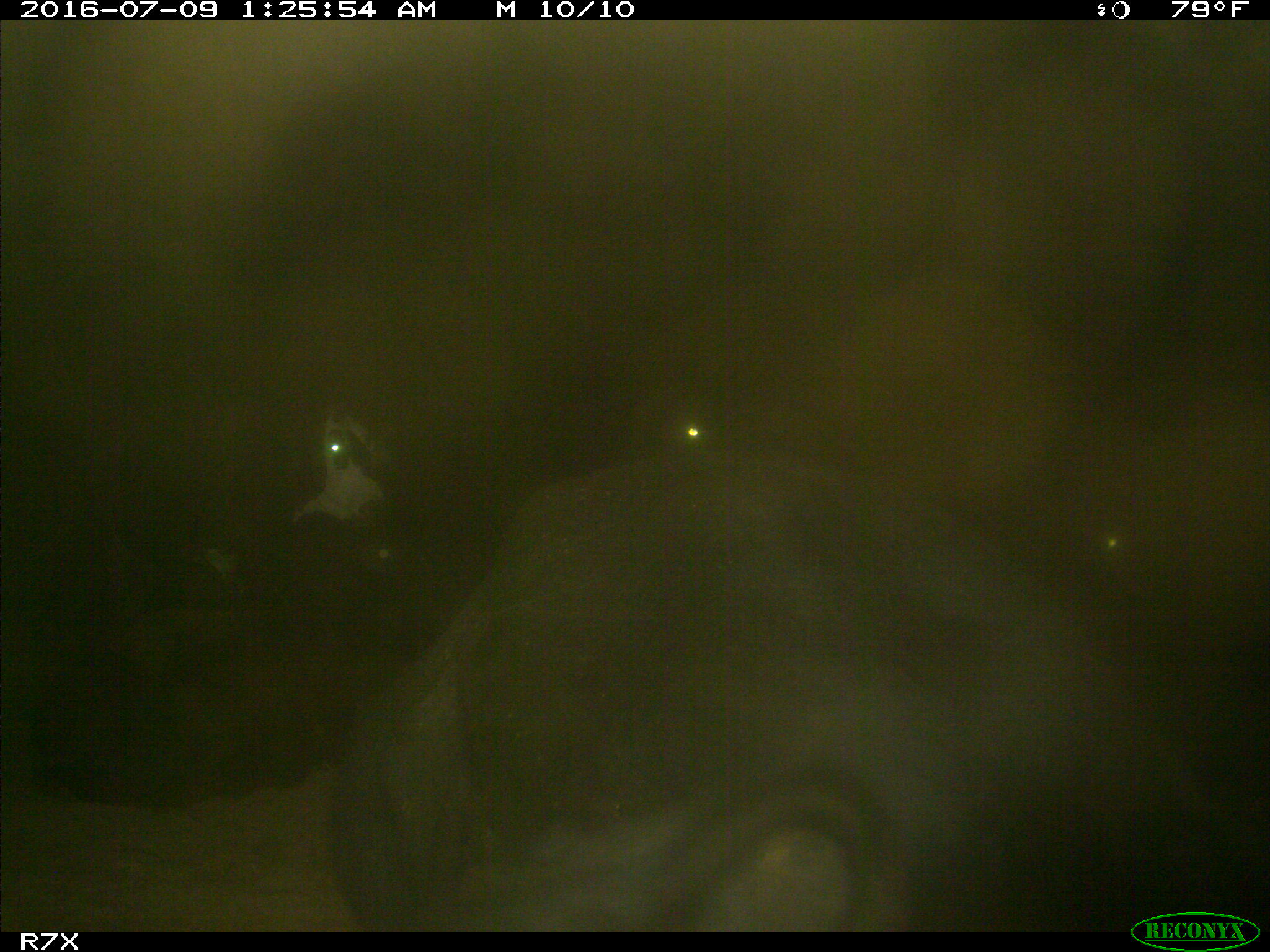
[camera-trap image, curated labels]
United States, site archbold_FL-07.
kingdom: Animalia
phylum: Chordata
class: Mammalia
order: Artiodactyla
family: Bovidae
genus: Bos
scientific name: Bos taurus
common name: domestic cow